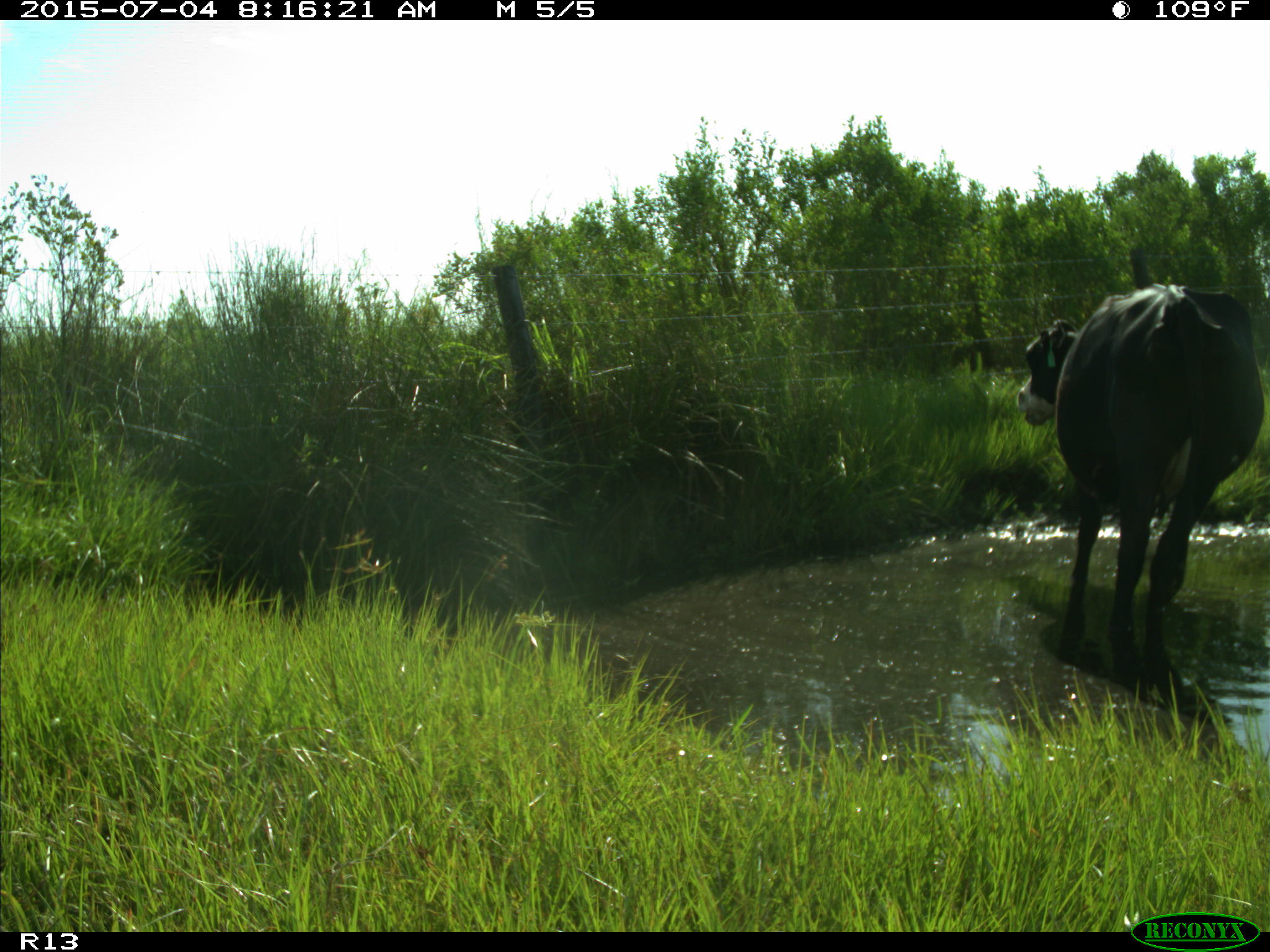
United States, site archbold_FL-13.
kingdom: Animalia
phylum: Chordata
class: Mammalia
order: Artiodactyla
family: Bovidae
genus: Bos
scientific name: Bos taurus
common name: domestic cow